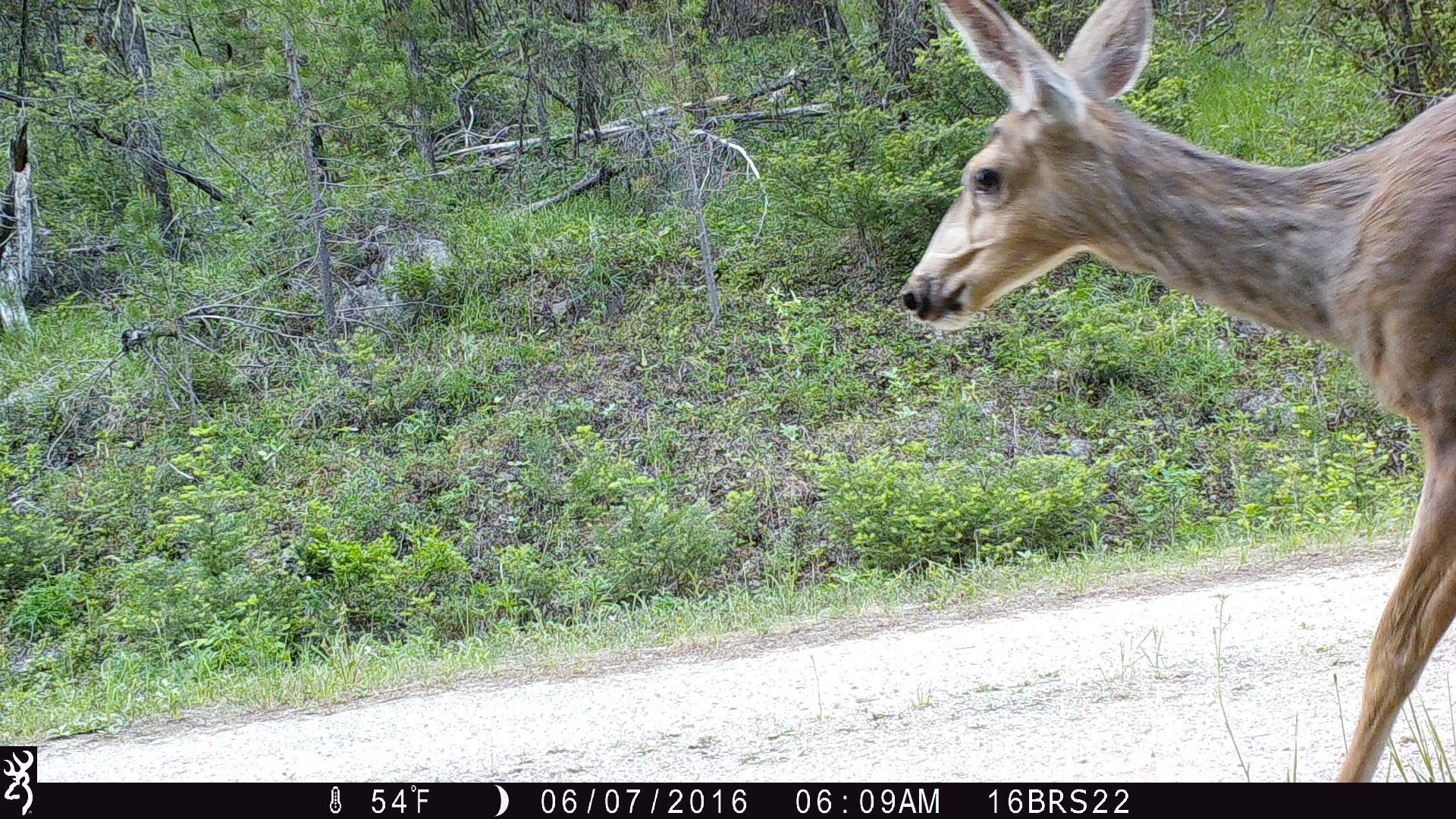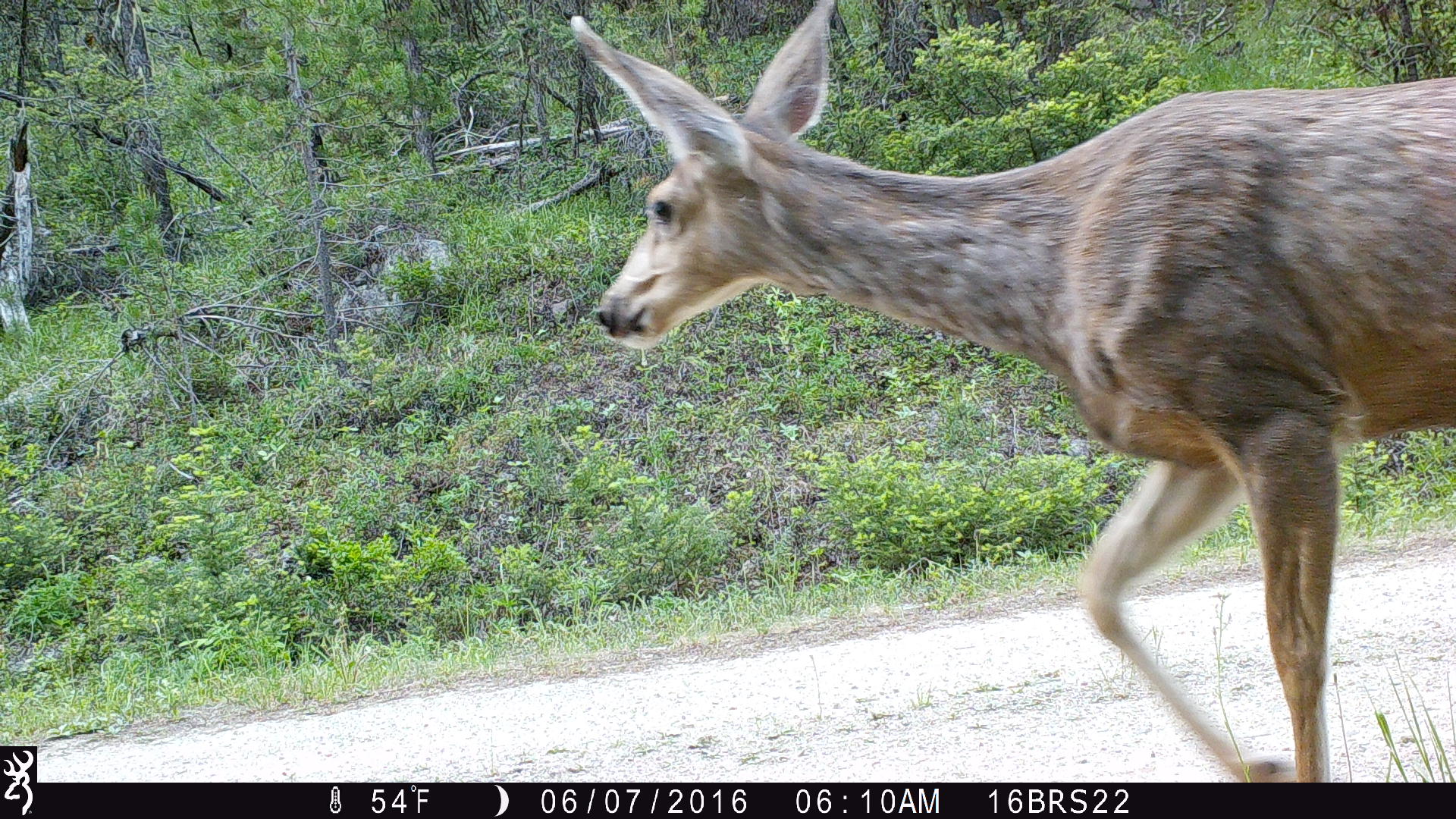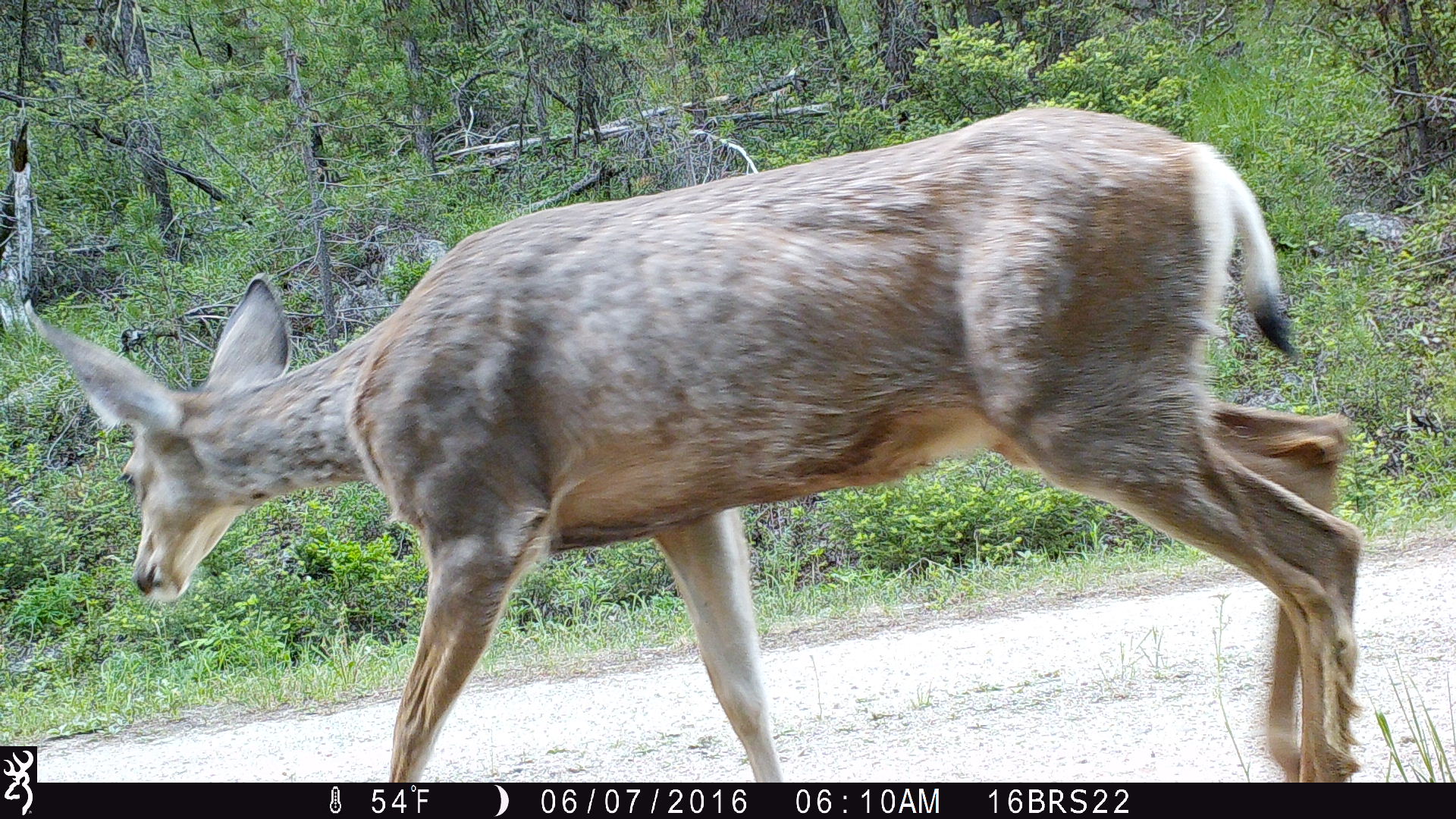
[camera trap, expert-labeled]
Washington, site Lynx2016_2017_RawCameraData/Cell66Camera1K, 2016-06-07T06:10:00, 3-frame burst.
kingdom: Animalia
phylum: Chordata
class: Mammalia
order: Artiodactyla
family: Cervidae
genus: Odocoileus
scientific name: Odocoileus hemionus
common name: mule deer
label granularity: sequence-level